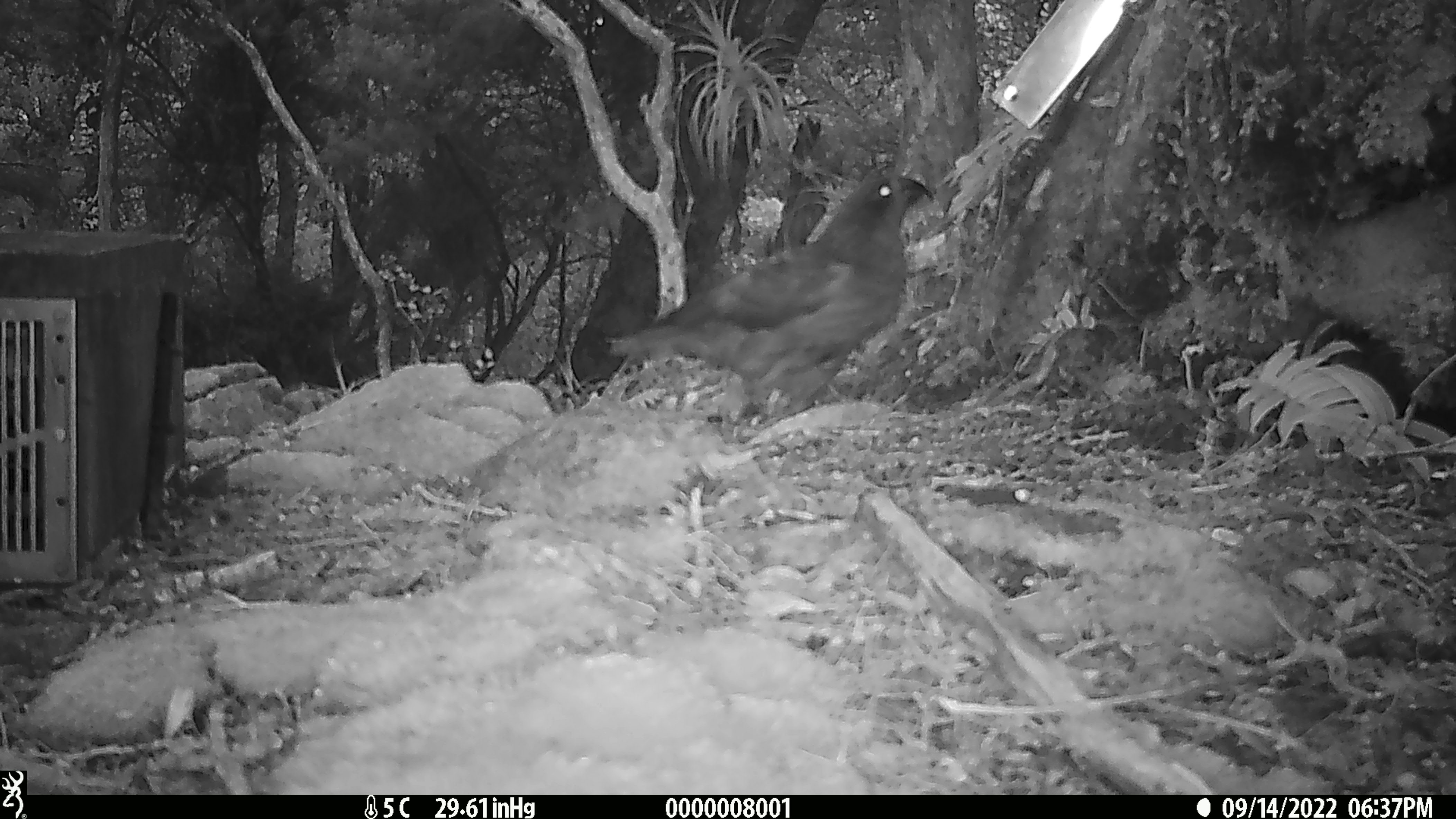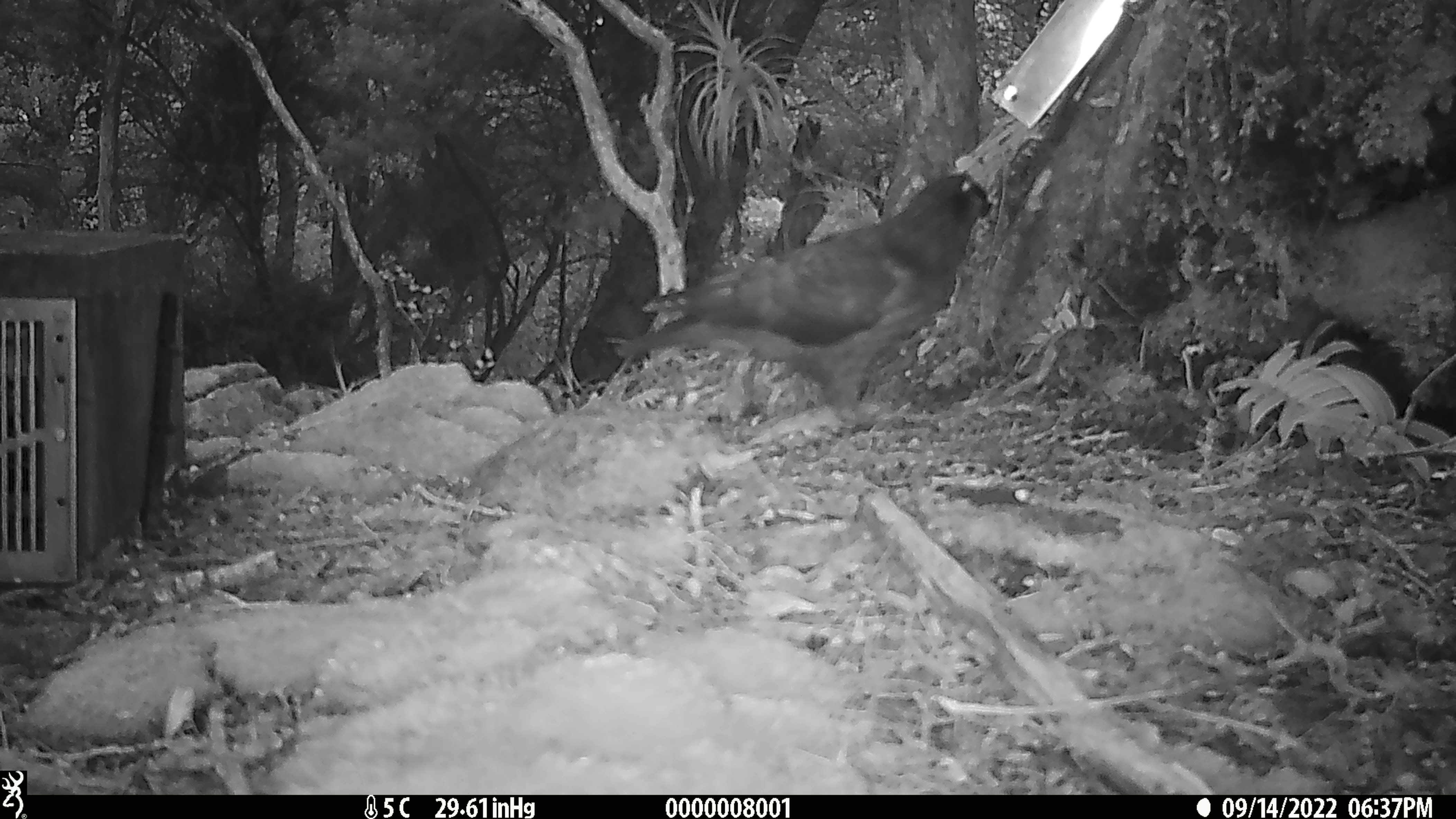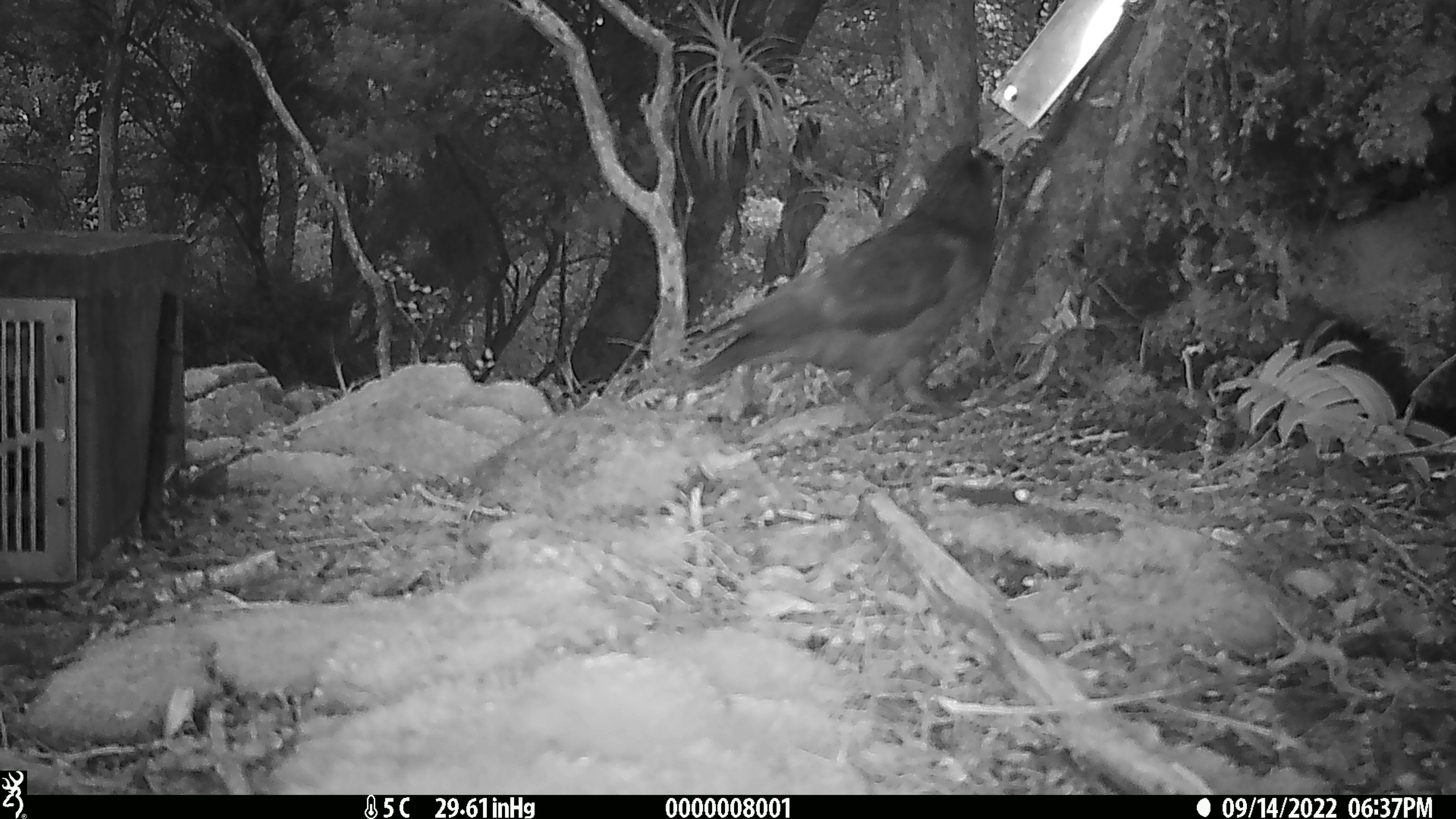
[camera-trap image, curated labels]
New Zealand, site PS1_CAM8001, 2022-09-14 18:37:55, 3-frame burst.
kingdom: Animalia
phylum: Chordata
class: Aves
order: Psittaciformes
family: Strigopidae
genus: Nestor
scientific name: Nestor notabilis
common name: kea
Kea (Nestor notabilis).